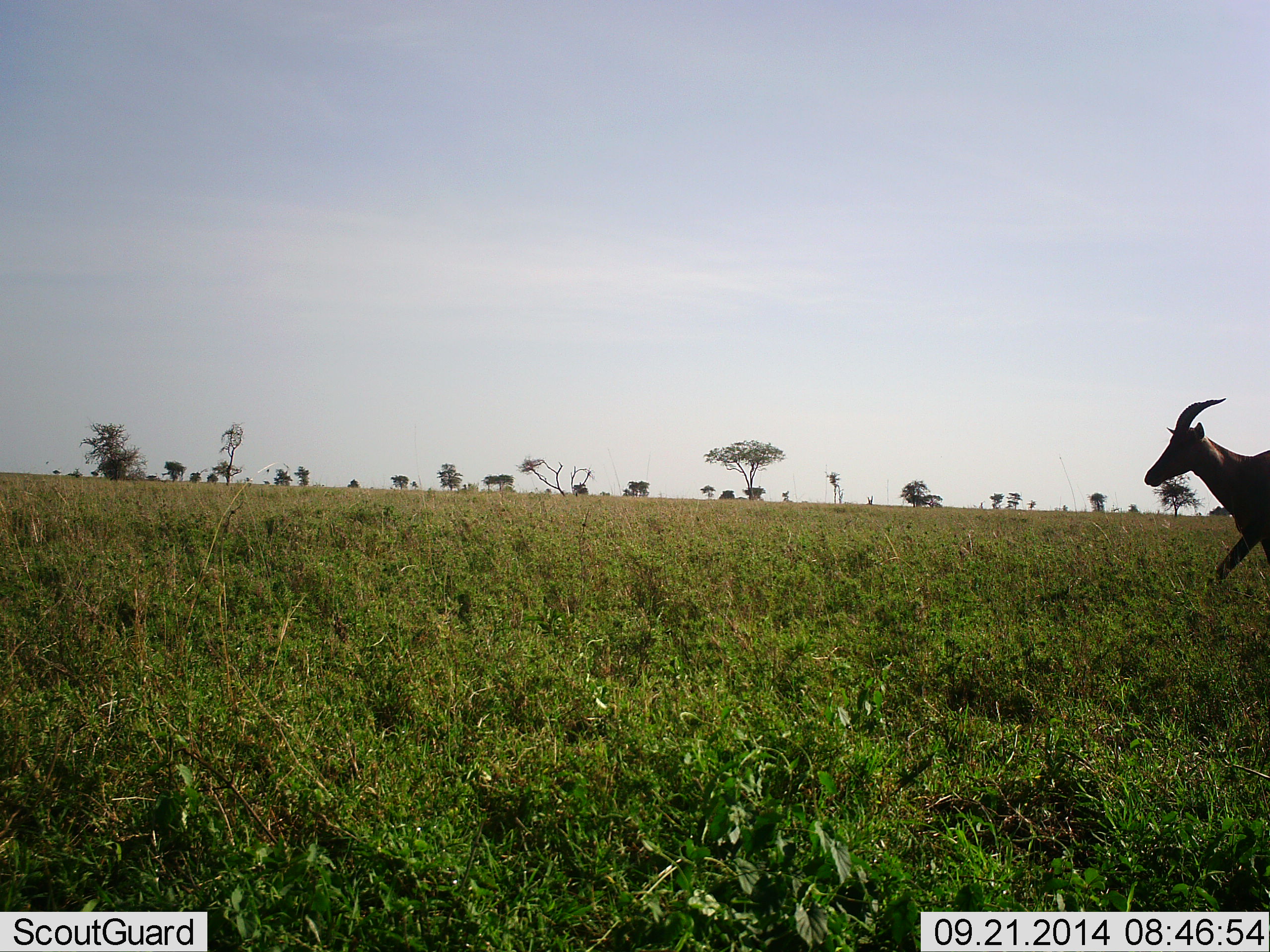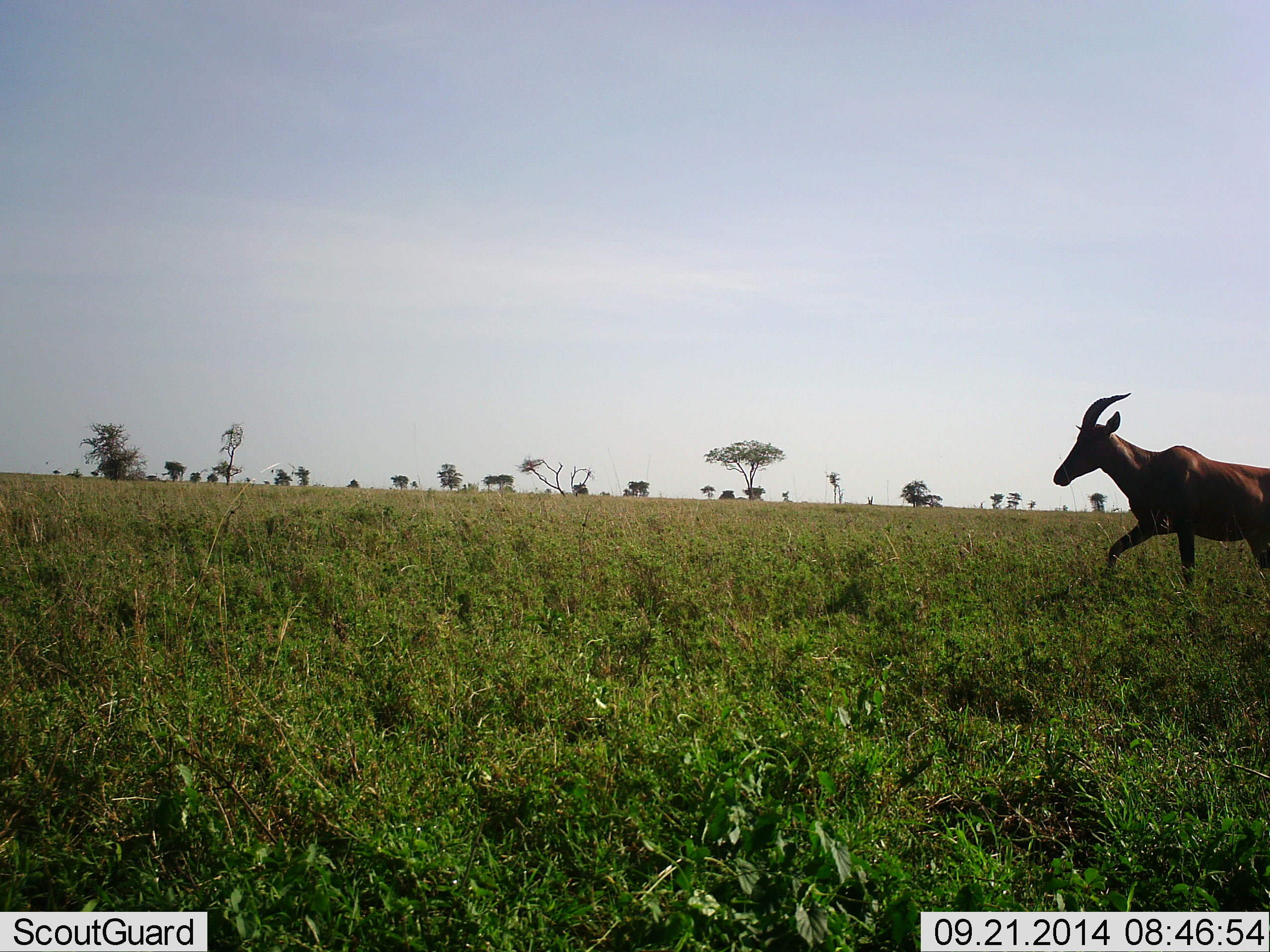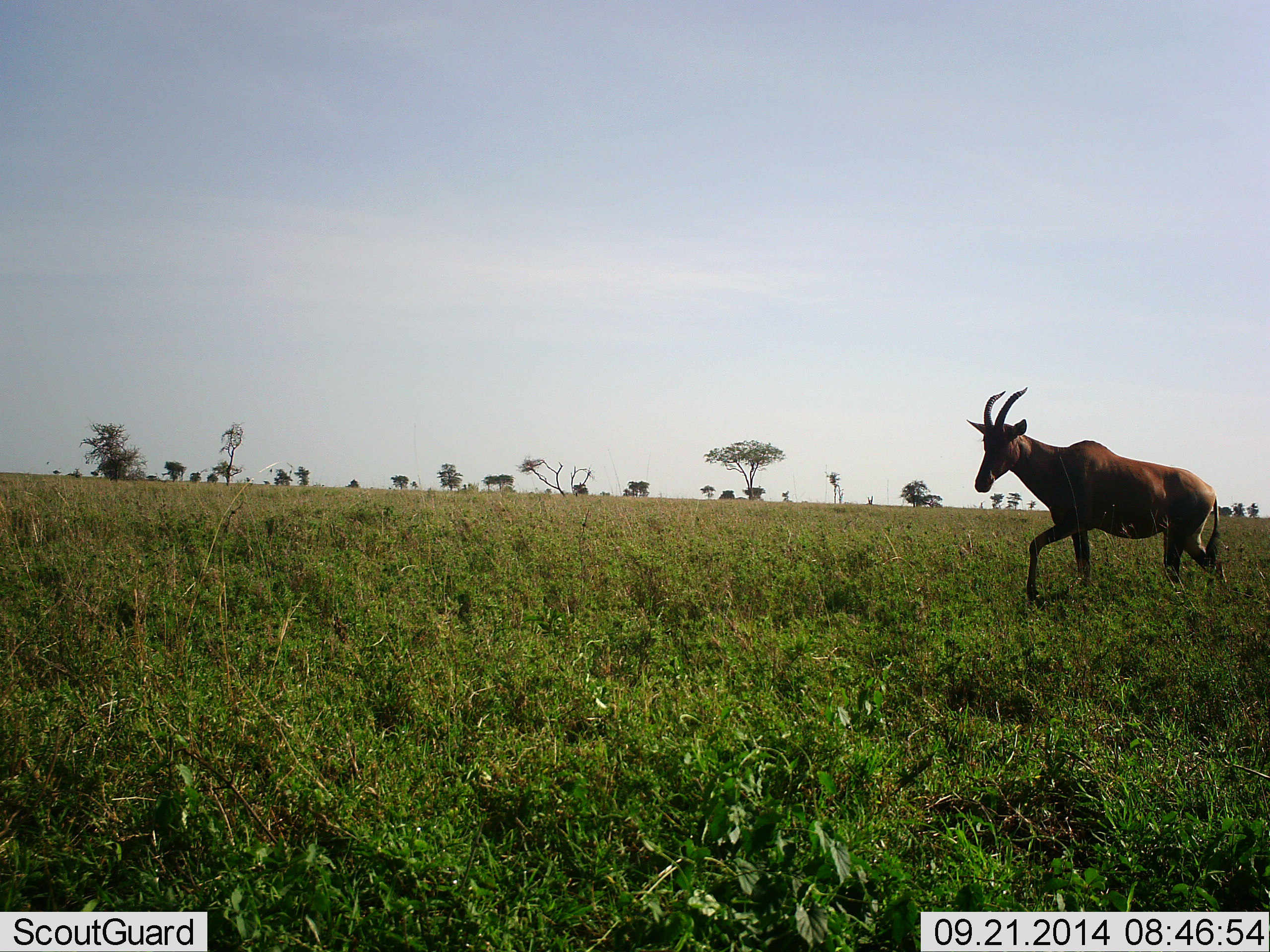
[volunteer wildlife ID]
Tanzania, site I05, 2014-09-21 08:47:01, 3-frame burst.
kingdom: Animalia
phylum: Chordata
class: Mammalia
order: Artiodactyla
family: Bovidae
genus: Damaliscus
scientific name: Damaliscus lunatus jimela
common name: topi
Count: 1.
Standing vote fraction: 10%.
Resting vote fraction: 0%.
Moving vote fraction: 100%.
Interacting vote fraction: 0%.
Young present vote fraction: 0%.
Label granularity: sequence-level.